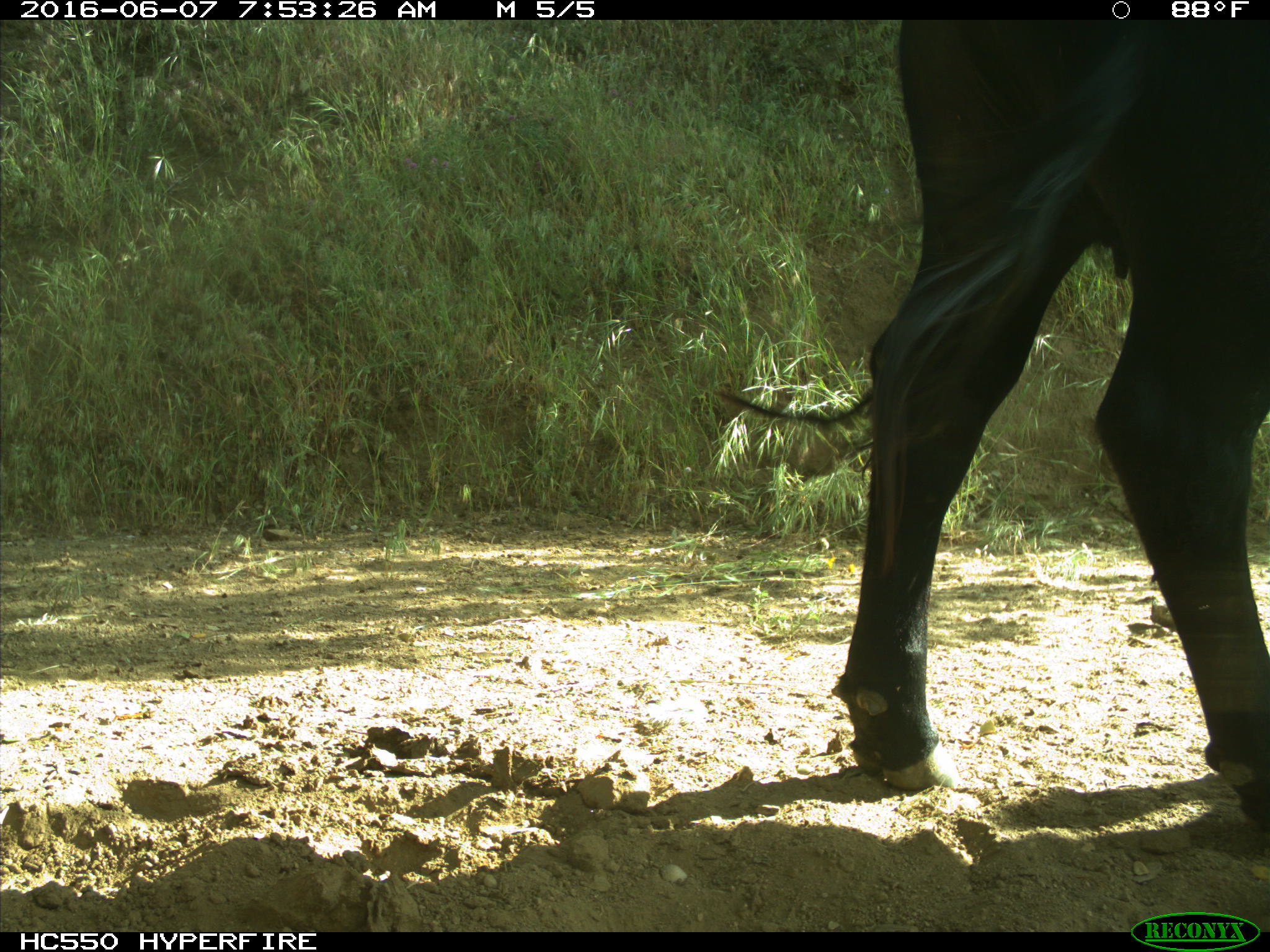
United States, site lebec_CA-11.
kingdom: Animalia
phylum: Chordata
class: Mammalia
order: Artiodactyla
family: Bovidae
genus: Bos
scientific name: Bos taurus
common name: domestic cow